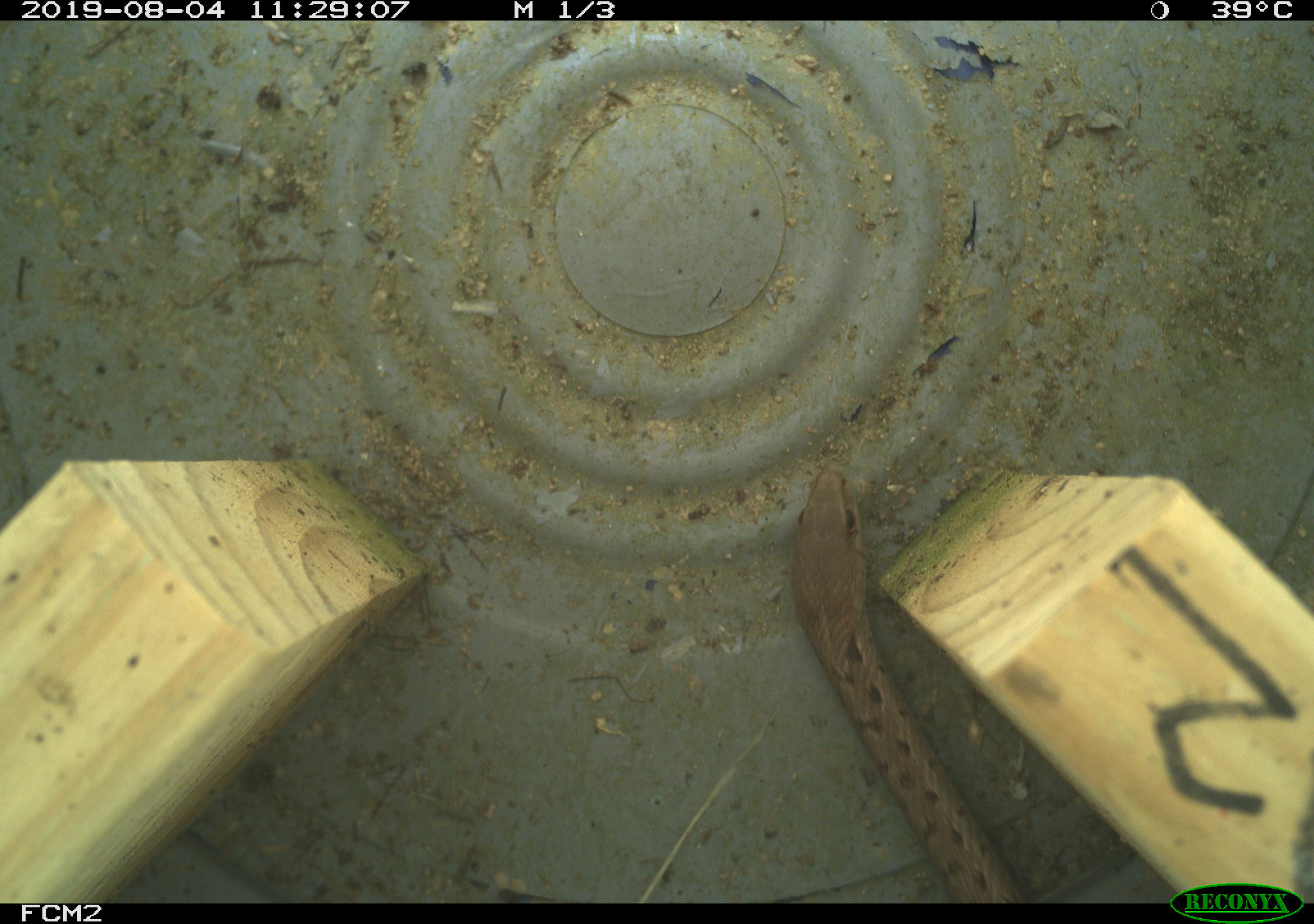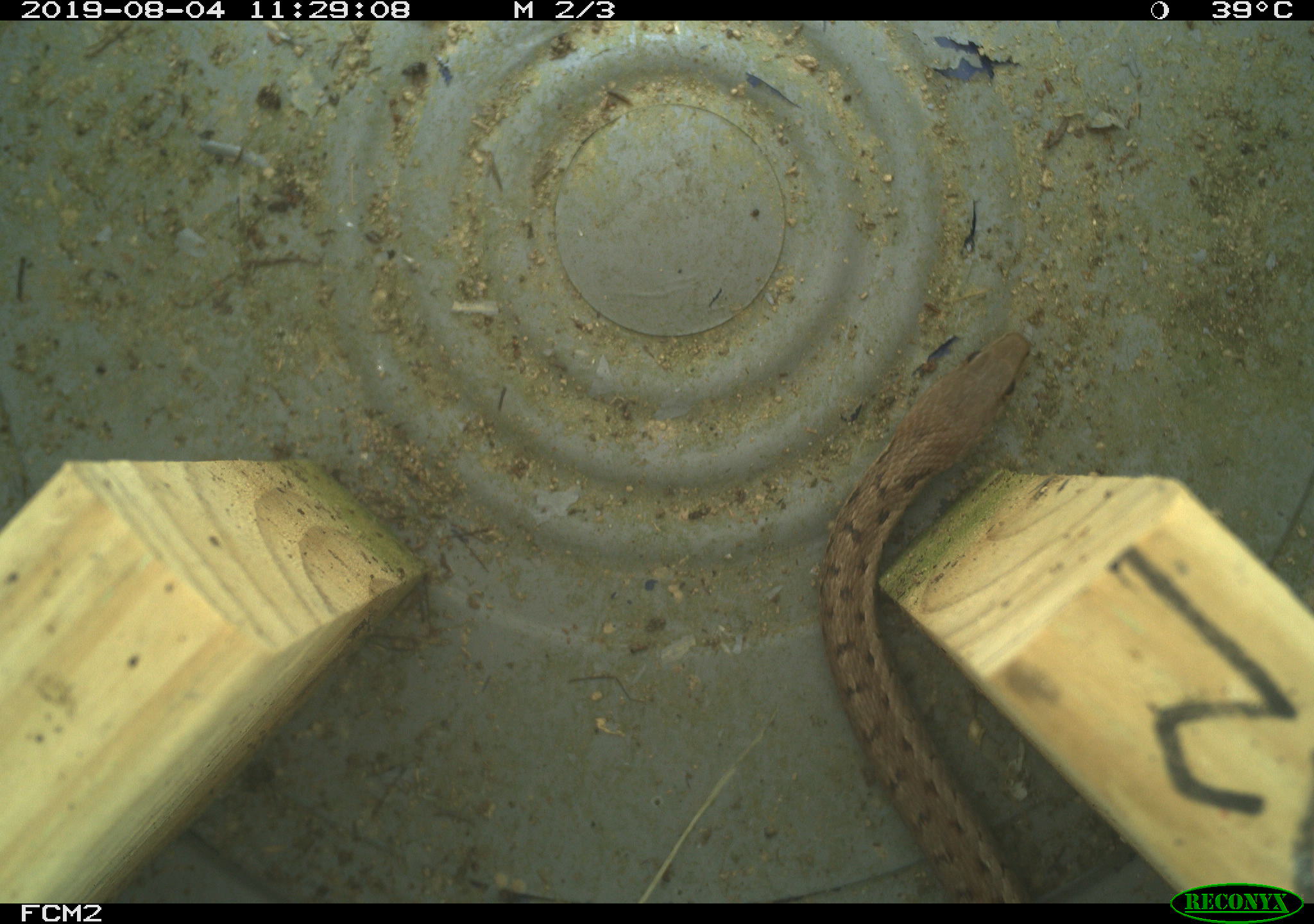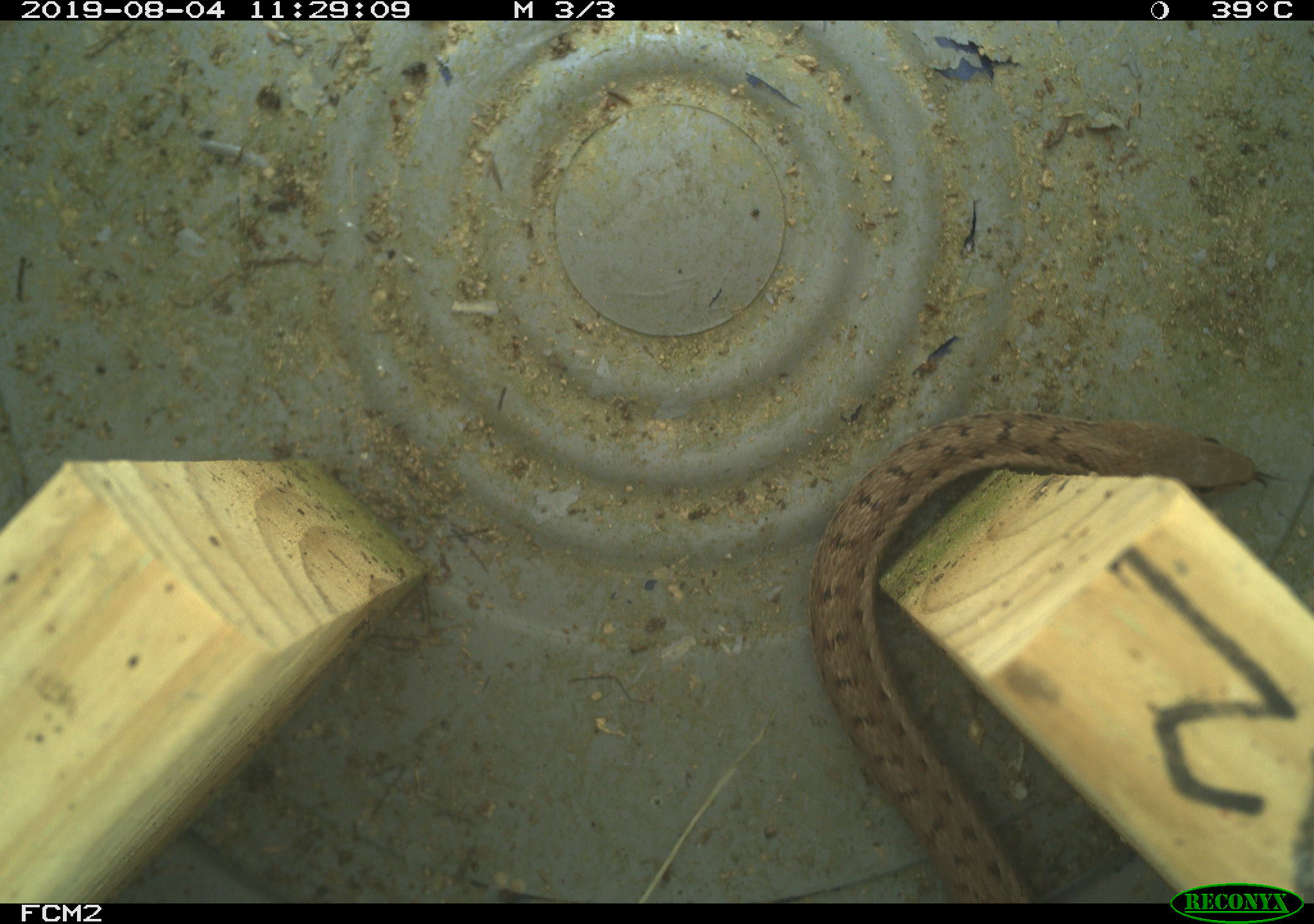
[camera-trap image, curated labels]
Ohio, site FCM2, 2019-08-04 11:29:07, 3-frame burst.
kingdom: Animalia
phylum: Chordata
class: Reptilia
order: Squamata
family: Colubridae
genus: Thamnophis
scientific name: Thamnophis sirtalis sirtalis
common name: eastern gartersnake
Eastern gartersnake (Thamnophis sirtalis sirtalis).